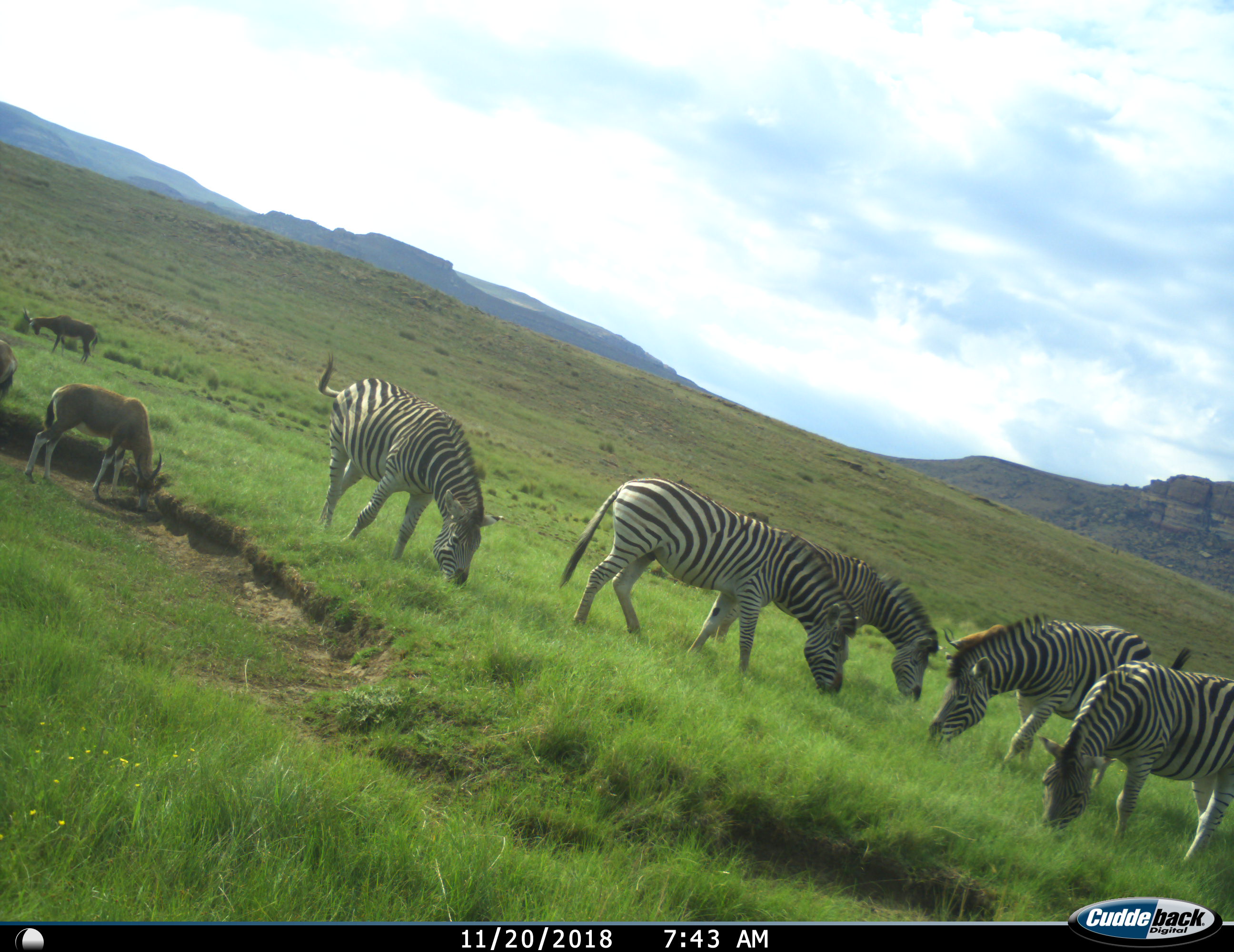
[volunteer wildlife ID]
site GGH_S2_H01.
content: unidentified animal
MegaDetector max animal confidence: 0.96